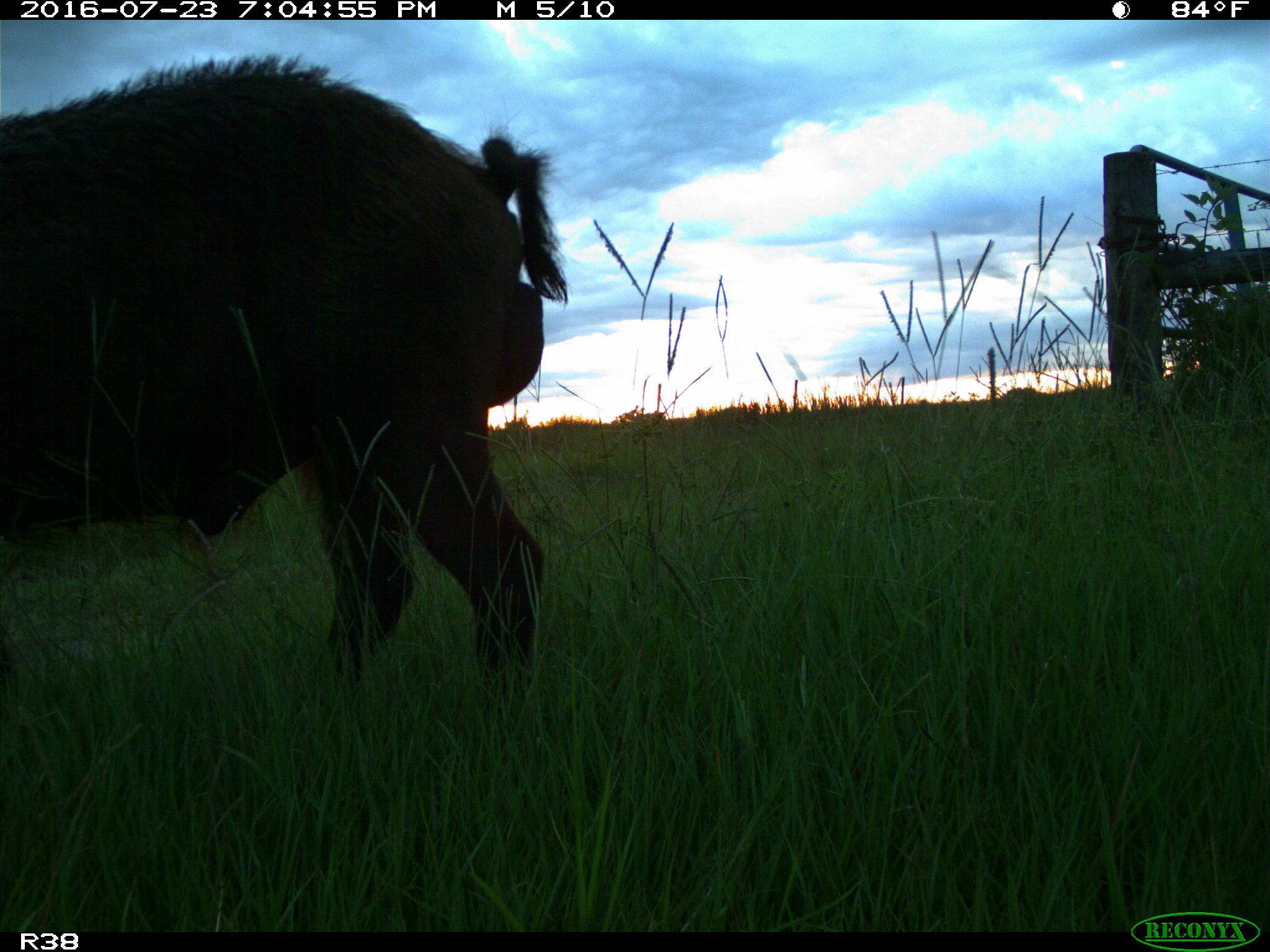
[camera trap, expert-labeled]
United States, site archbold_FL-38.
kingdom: Animalia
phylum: Chordata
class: Mammalia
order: Artiodactyla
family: Suidae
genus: Sus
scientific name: Sus scrofa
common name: wild boar